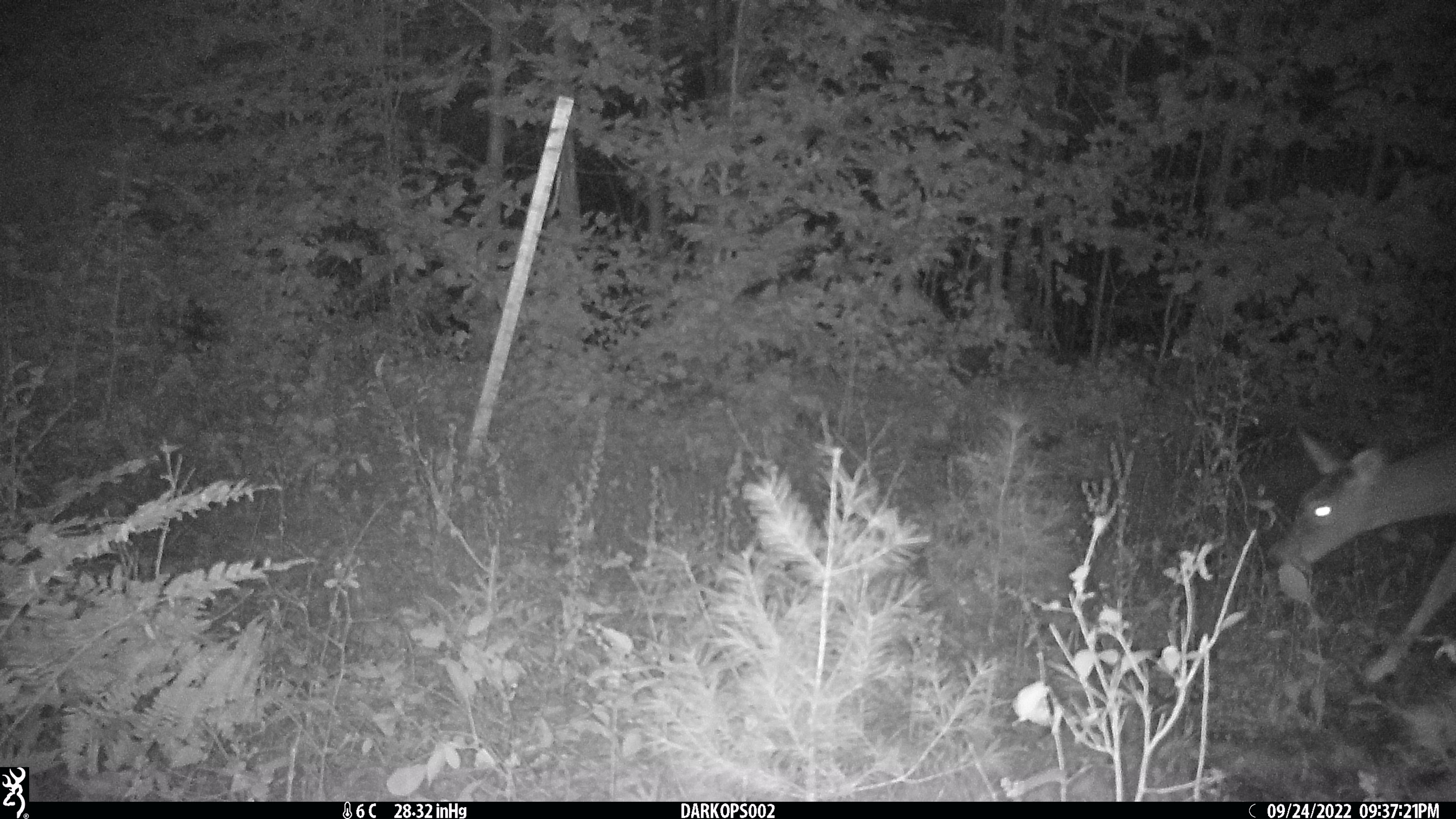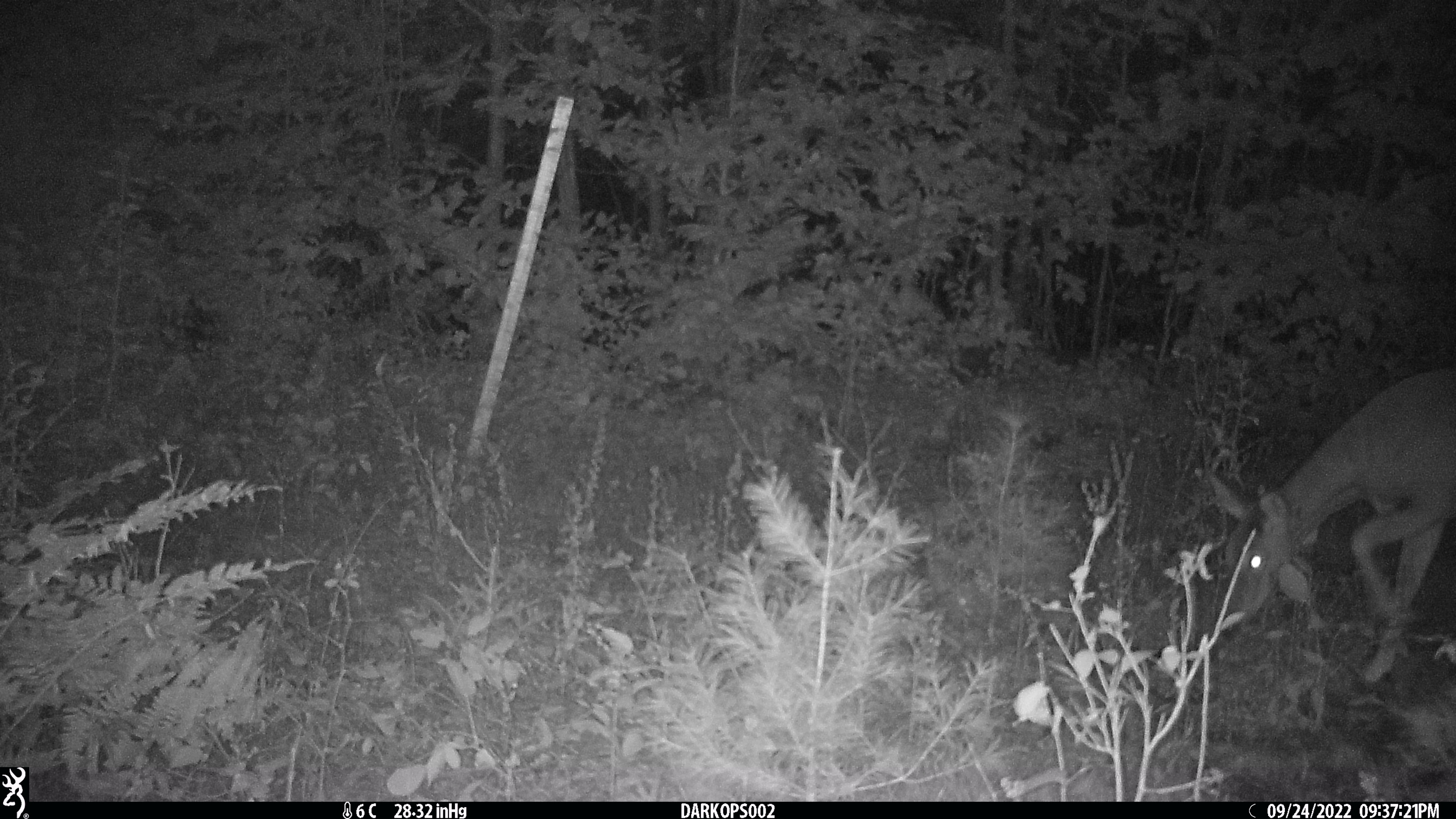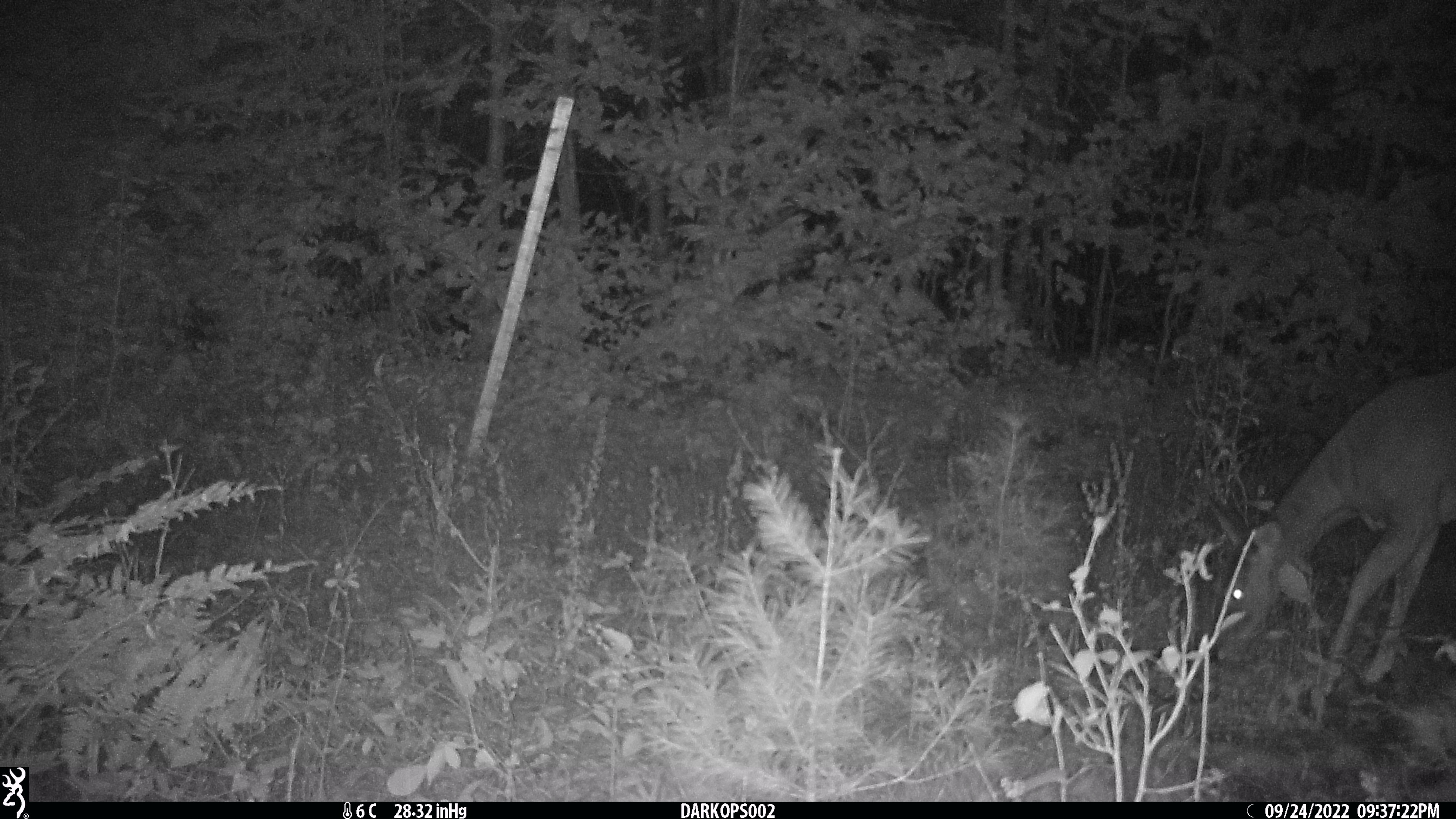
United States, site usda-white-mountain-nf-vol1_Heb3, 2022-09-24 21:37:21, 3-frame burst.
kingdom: Animalia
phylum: Chordata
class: Mammalia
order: Artiodactyla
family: Cervidae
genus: Odocoileus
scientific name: Odocoileus virginianus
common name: white-tailed deer